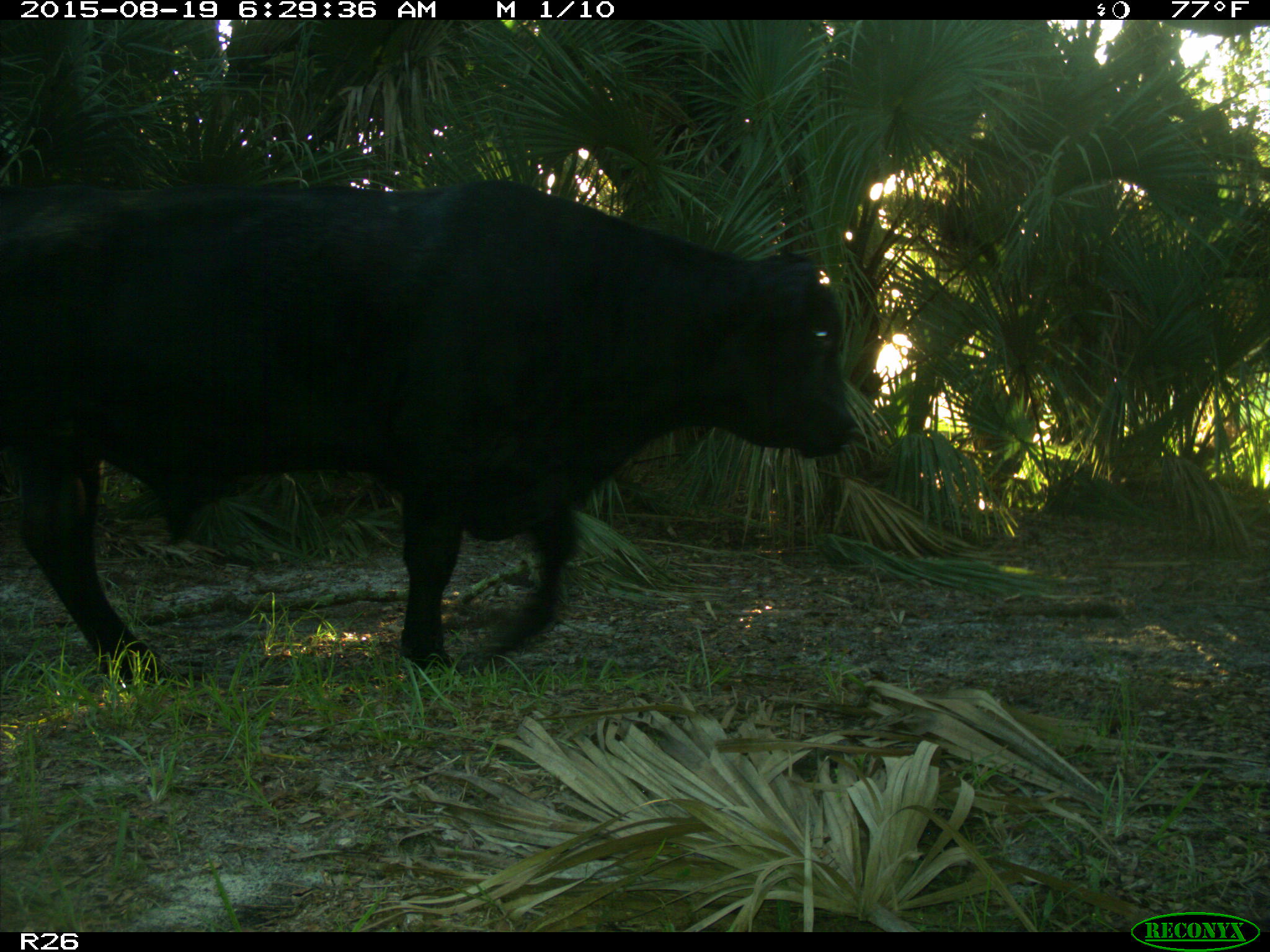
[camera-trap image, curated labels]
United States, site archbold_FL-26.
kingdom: Animalia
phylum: Chordata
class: Mammalia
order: Artiodactyla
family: Bovidae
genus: Bos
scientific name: Bos taurus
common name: domestic cow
Bos taurus (domestic cow).